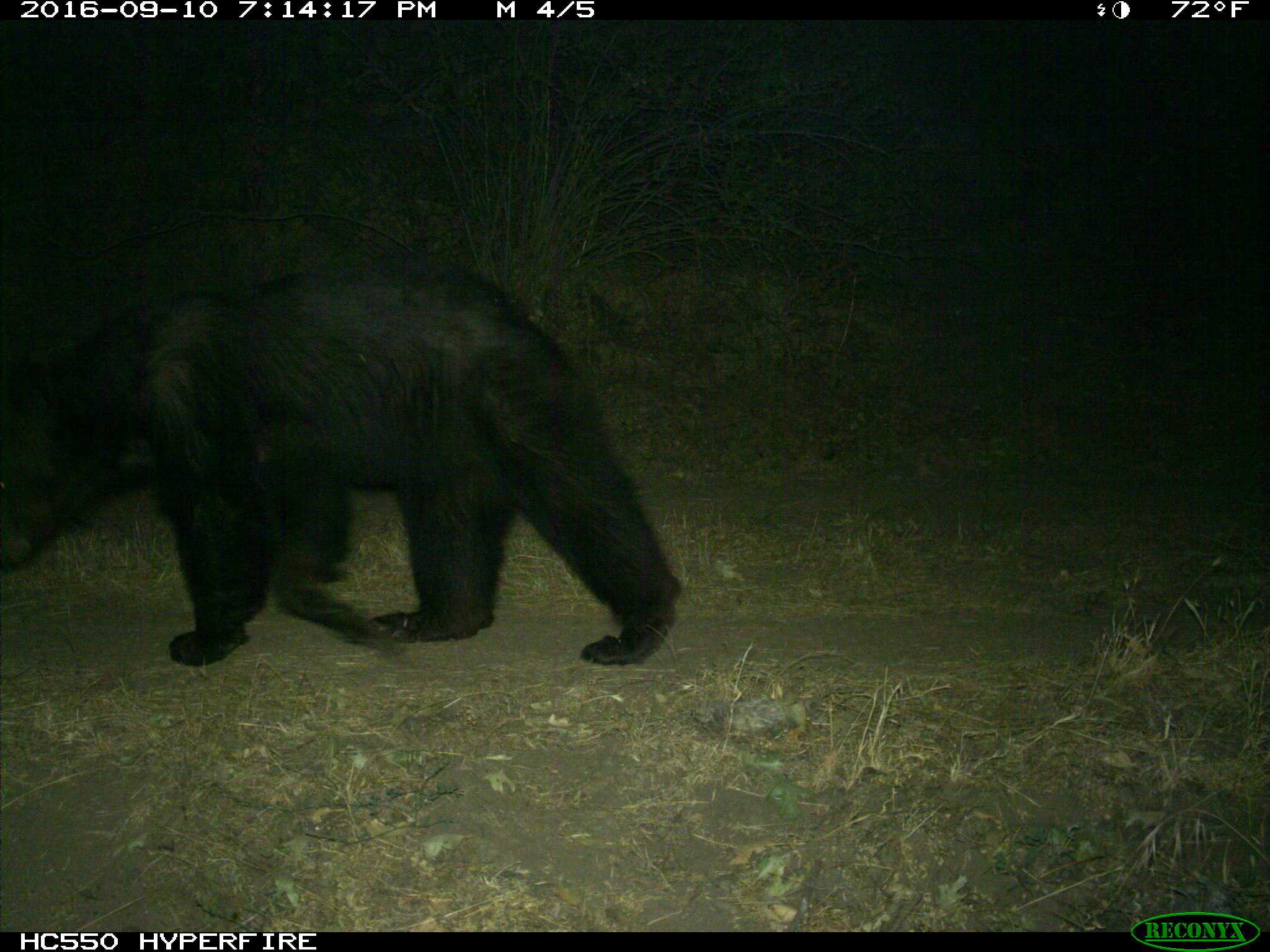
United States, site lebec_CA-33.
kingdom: Animalia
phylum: Chordata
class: Mammalia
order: Carnivora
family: Ursidae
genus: Ursus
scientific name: Ursus americanus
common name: american black bear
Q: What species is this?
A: Ursus americanus (american black bear).